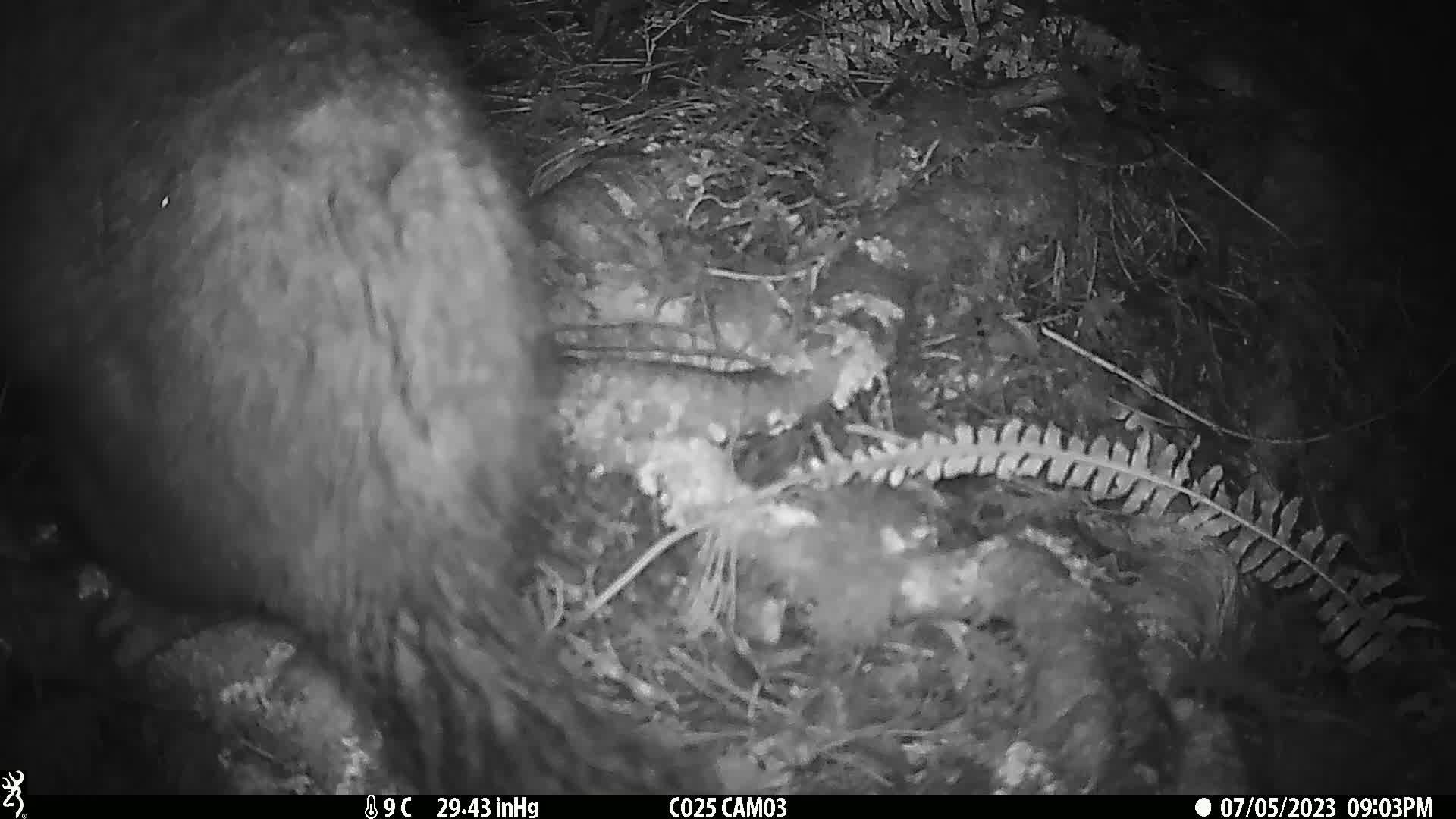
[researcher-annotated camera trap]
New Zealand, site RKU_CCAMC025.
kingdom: Animalia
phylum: Chordata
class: Mammalia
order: Diprotodontia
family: Phalangeridae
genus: Trichosurus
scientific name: Trichosurus vulpecula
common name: common brushtail possum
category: possum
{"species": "possum (common brushtail possum) (Trichosurus vulpecula)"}